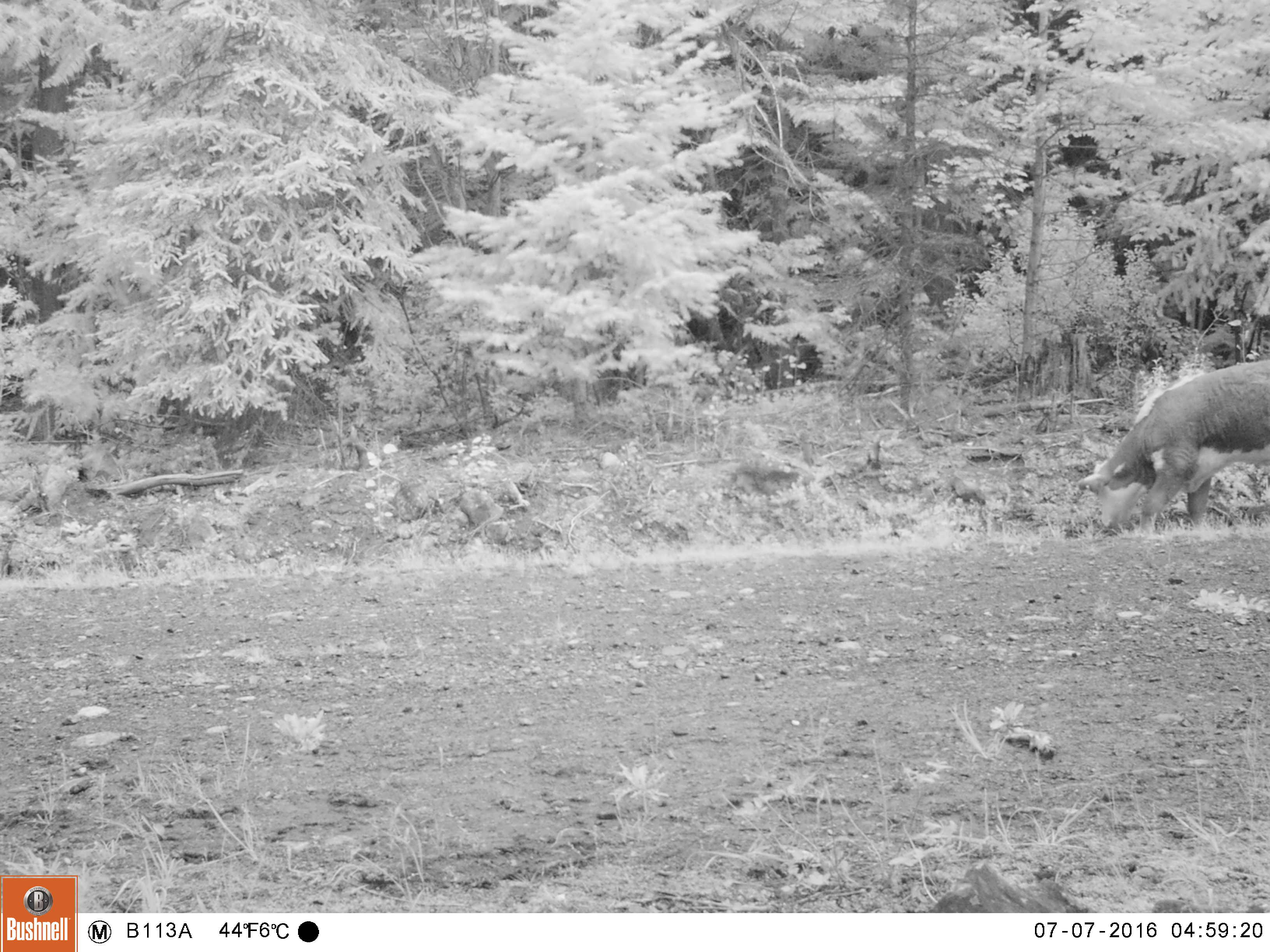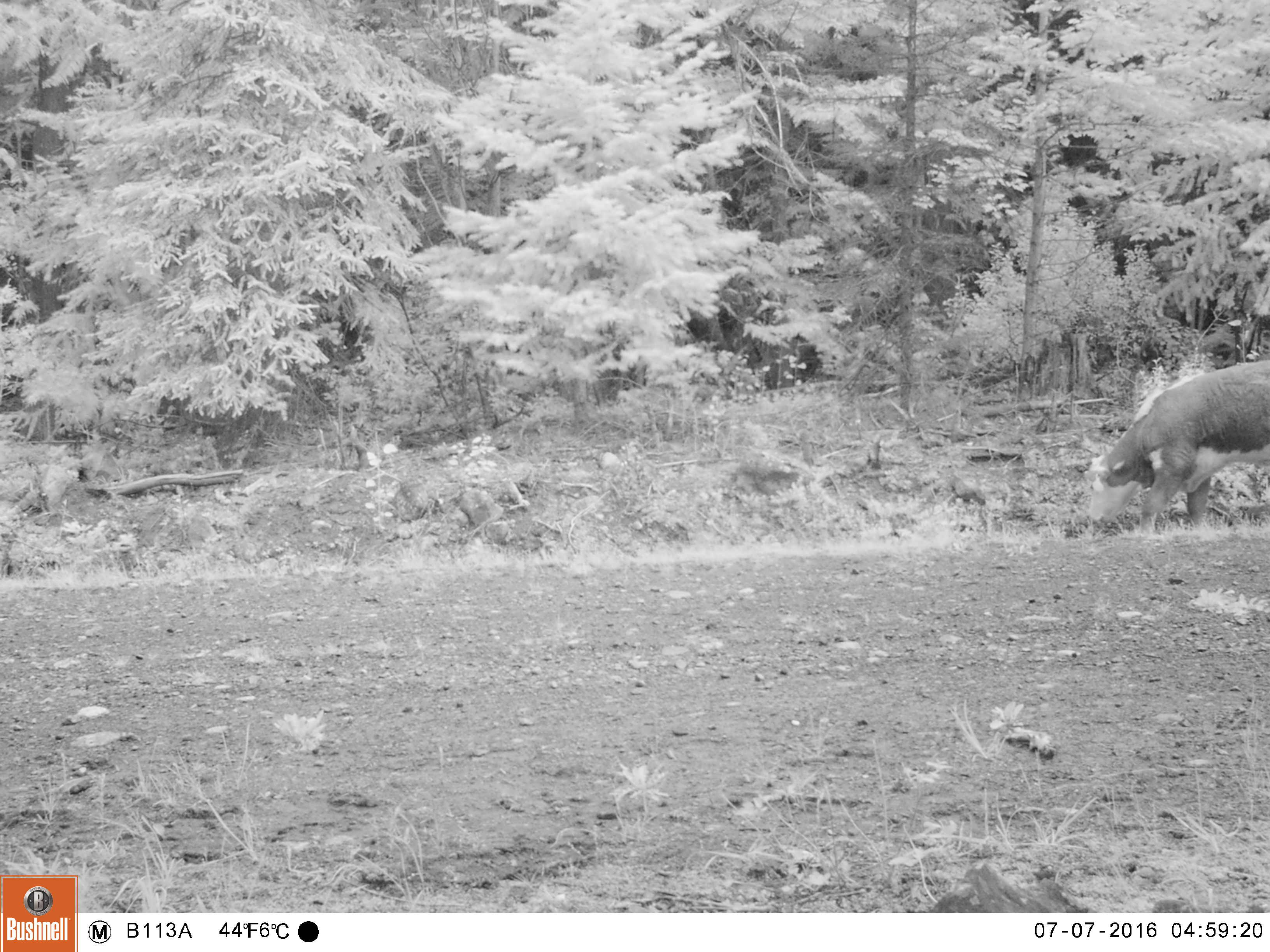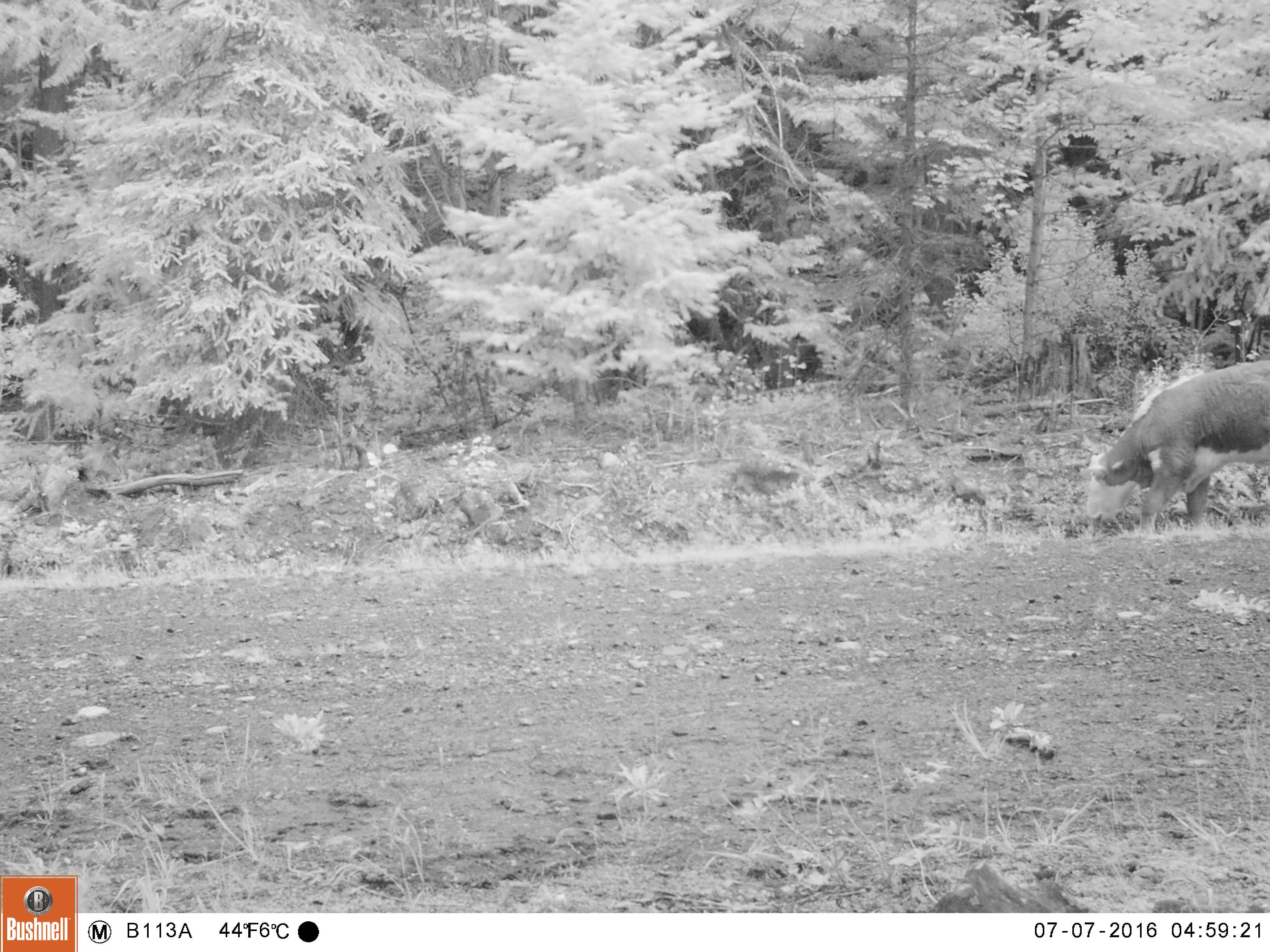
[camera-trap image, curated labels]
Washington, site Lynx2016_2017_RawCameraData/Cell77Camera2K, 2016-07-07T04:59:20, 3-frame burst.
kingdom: Animalia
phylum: Chordata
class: Mammalia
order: Artiodactyla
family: Bovidae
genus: Bos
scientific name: Bos taurus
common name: domestic cattle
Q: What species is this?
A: Domestic cattle (Bos taurus).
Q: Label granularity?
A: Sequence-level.